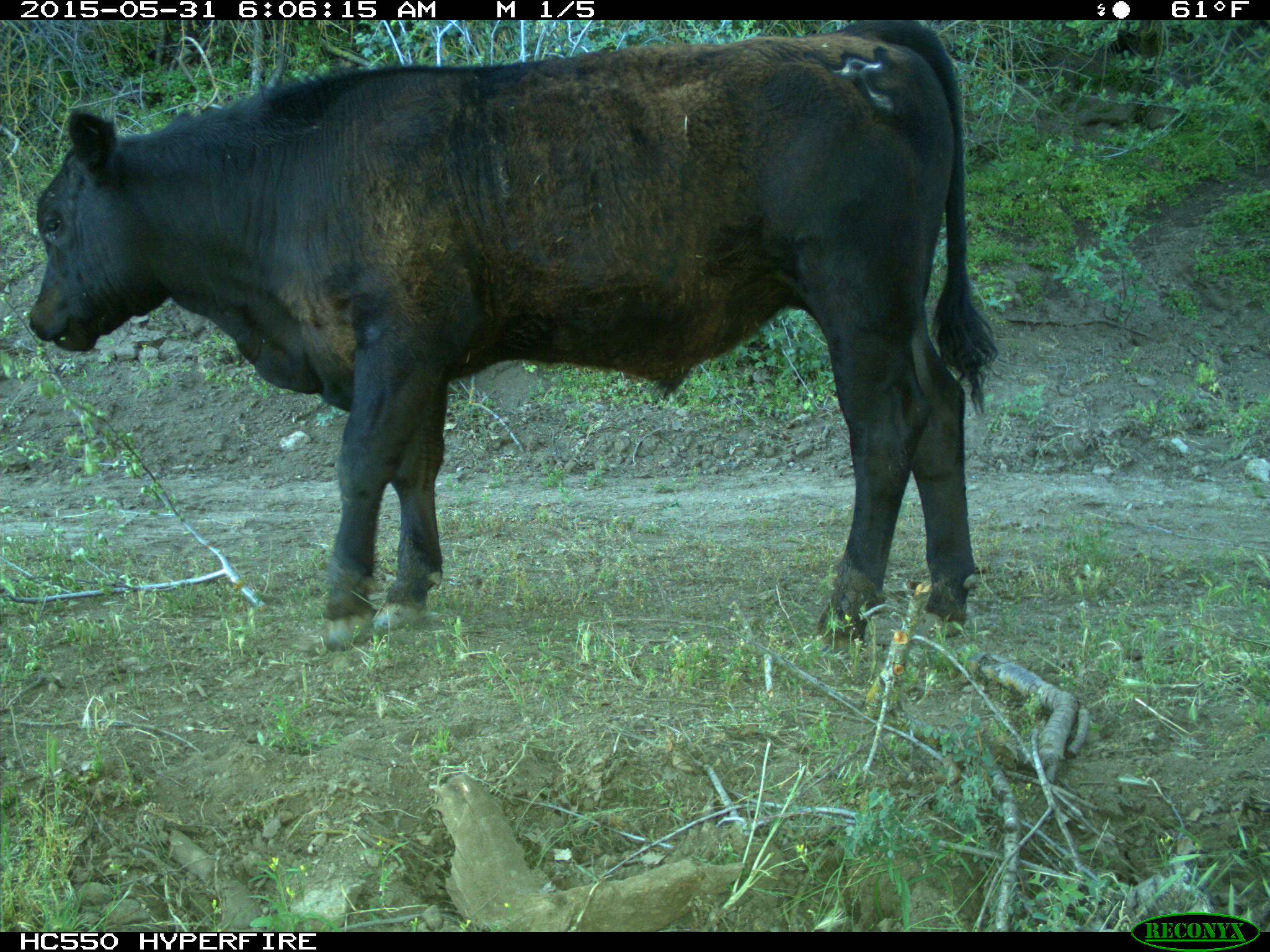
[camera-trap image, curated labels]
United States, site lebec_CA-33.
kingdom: Animalia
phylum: Chordata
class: Mammalia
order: Artiodactyla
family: Bovidae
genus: Bos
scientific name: Bos taurus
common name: domestic cow